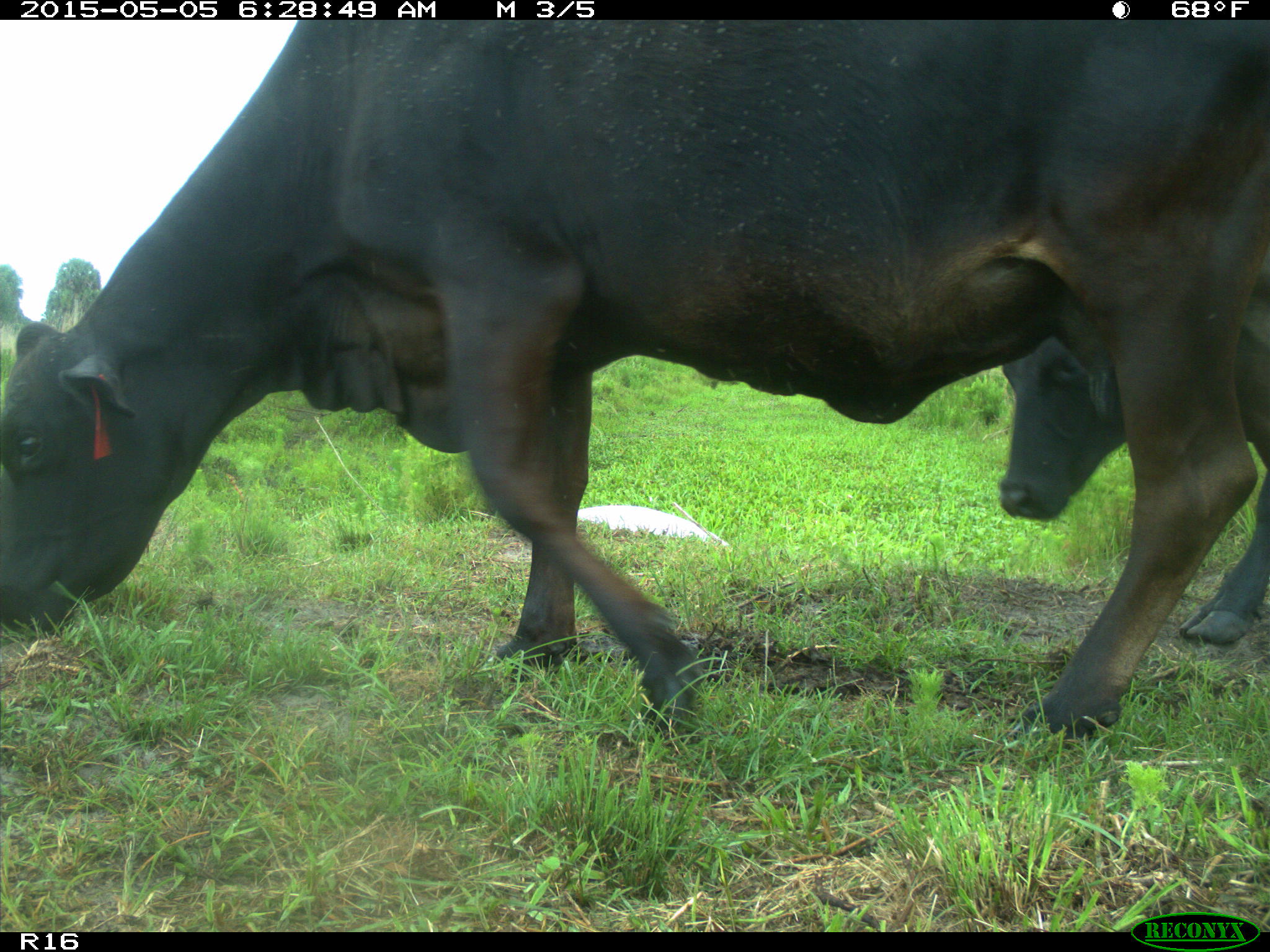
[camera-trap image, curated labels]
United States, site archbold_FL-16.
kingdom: Animalia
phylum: Chordata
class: Mammalia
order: Artiodactyla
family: Bovidae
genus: Bos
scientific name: Bos taurus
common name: domestic cow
Bos taurus (domestic cow).